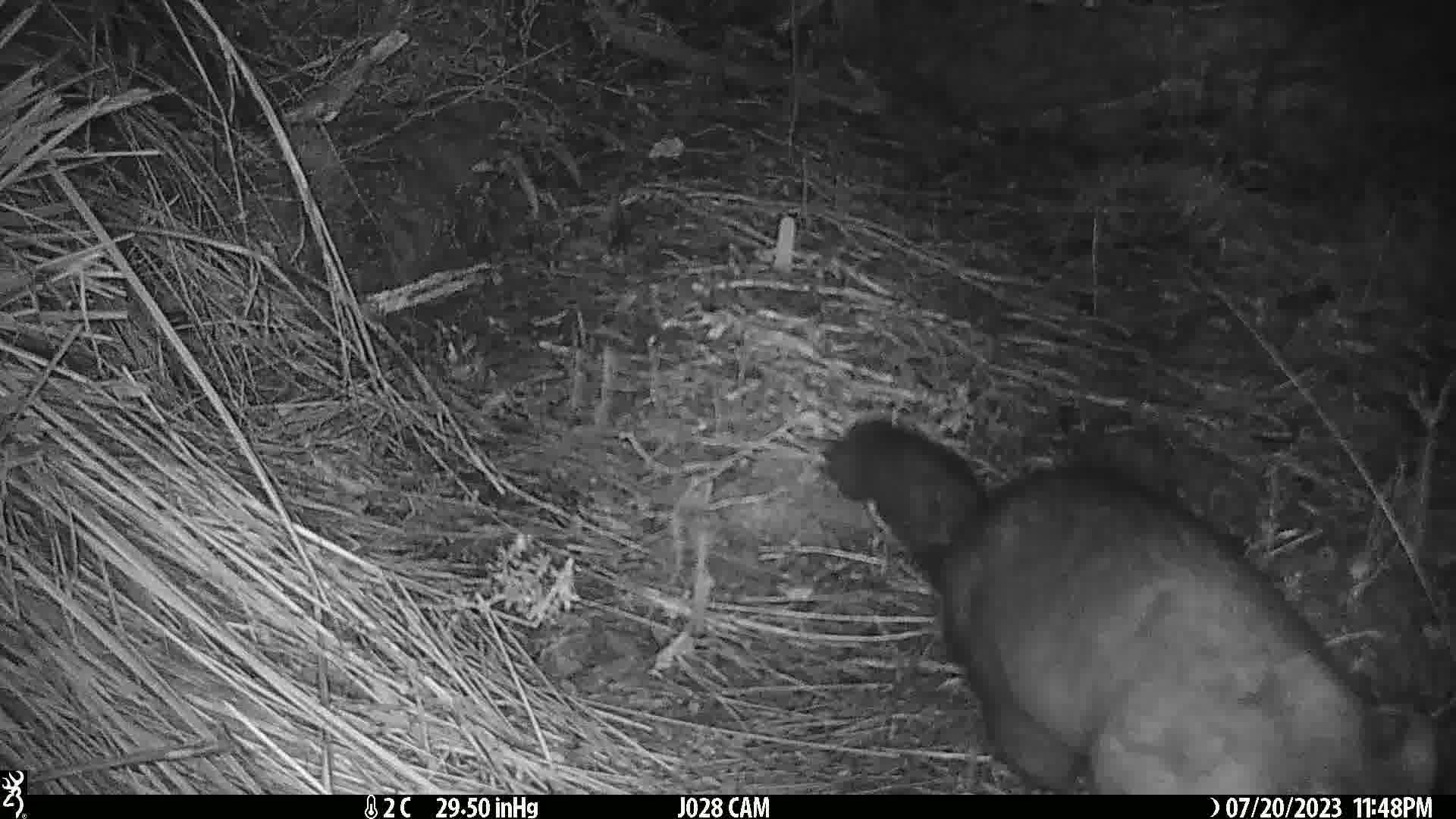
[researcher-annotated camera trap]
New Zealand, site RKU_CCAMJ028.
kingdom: Animalia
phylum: Chordata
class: Mammalia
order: Diprotodontia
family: Phalangeridae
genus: Trichosurus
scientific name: Trichosurus vulpecula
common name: common brushtail possum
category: possum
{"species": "possum (common brushtail possum) (Trichosurus vulpecula)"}